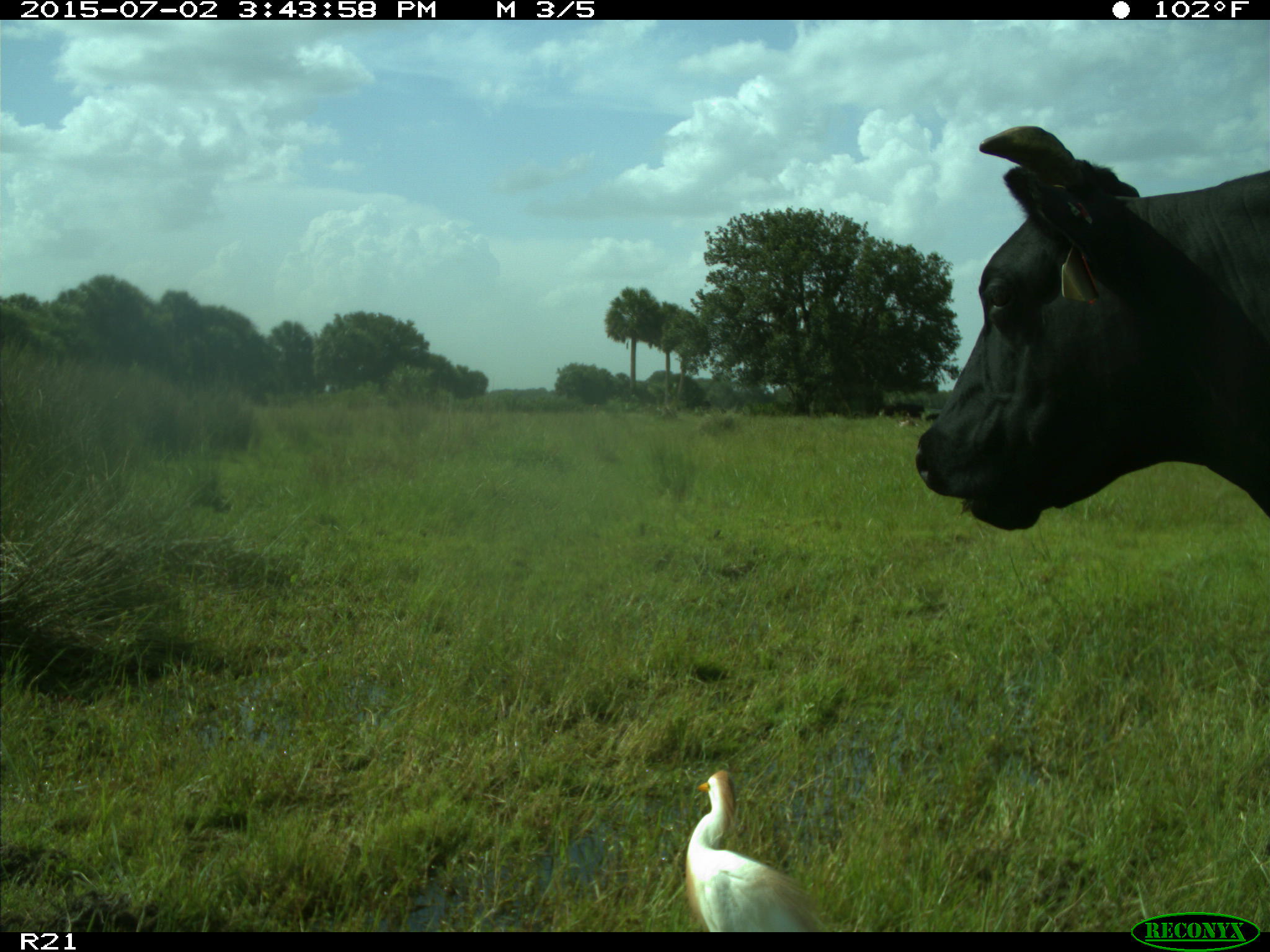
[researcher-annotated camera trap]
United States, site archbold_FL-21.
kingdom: Animalia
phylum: Chordata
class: Mammalia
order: Artiodactyla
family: Bovidae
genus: Bos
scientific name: Bos taurus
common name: domestic cow